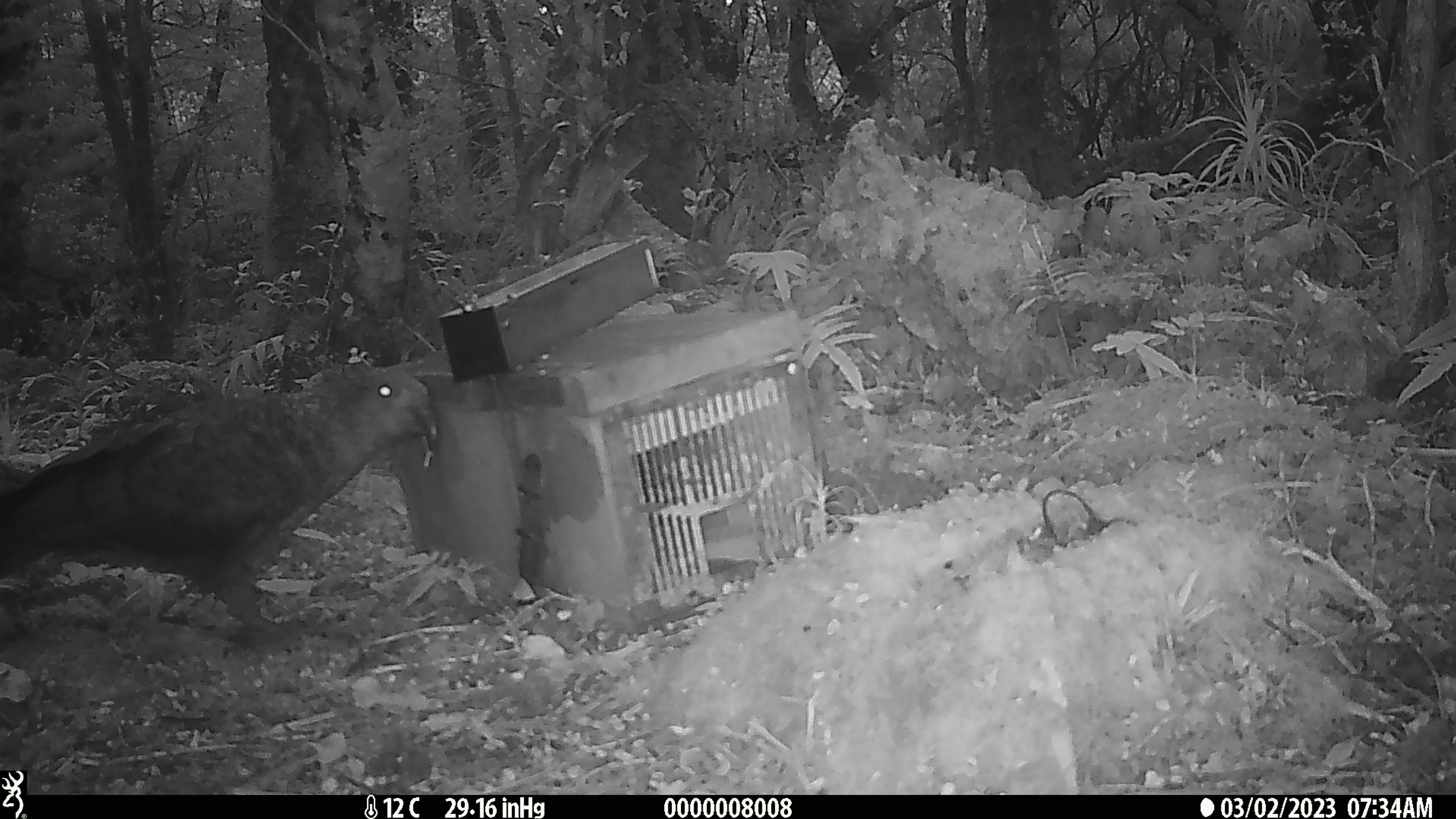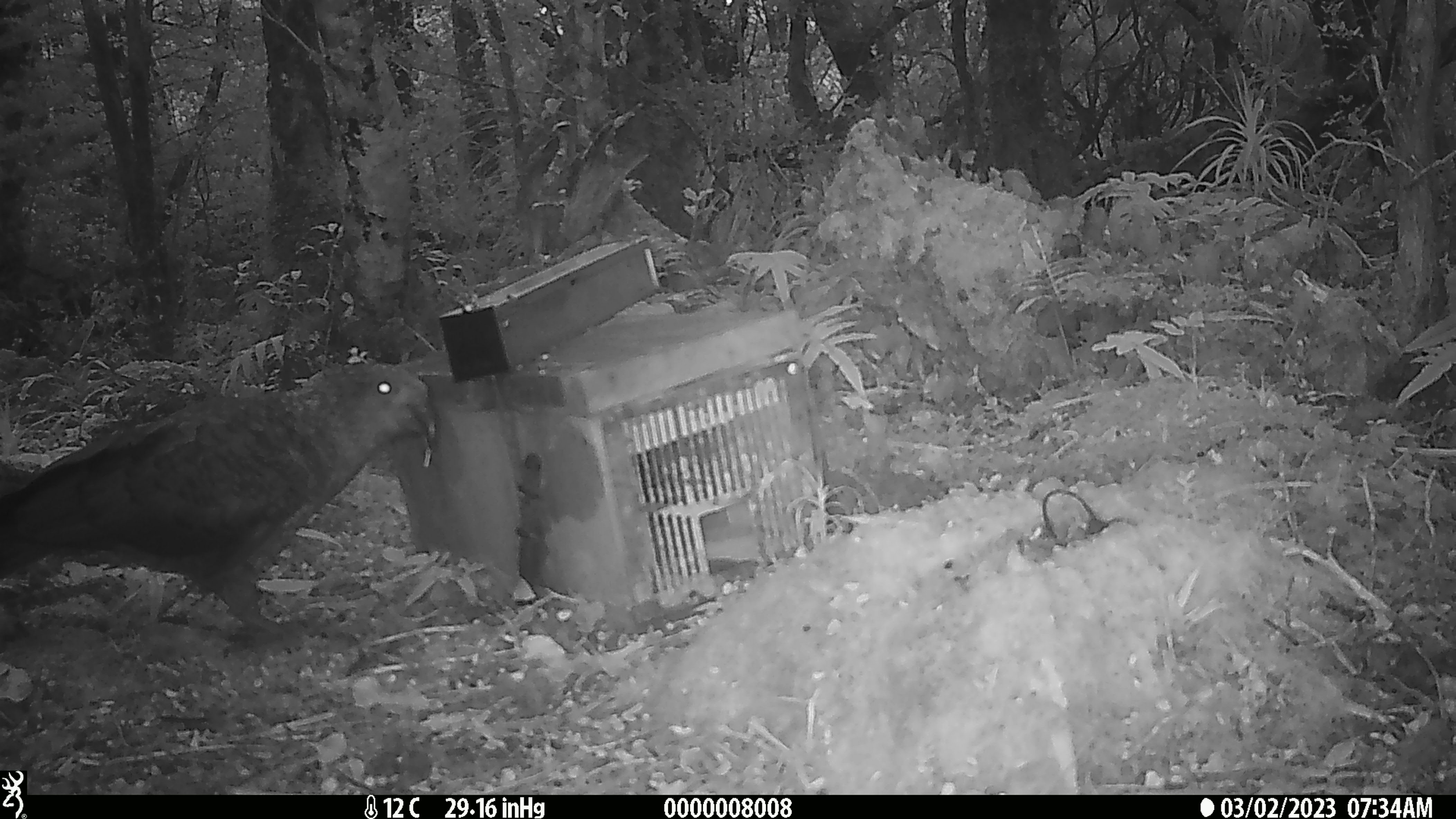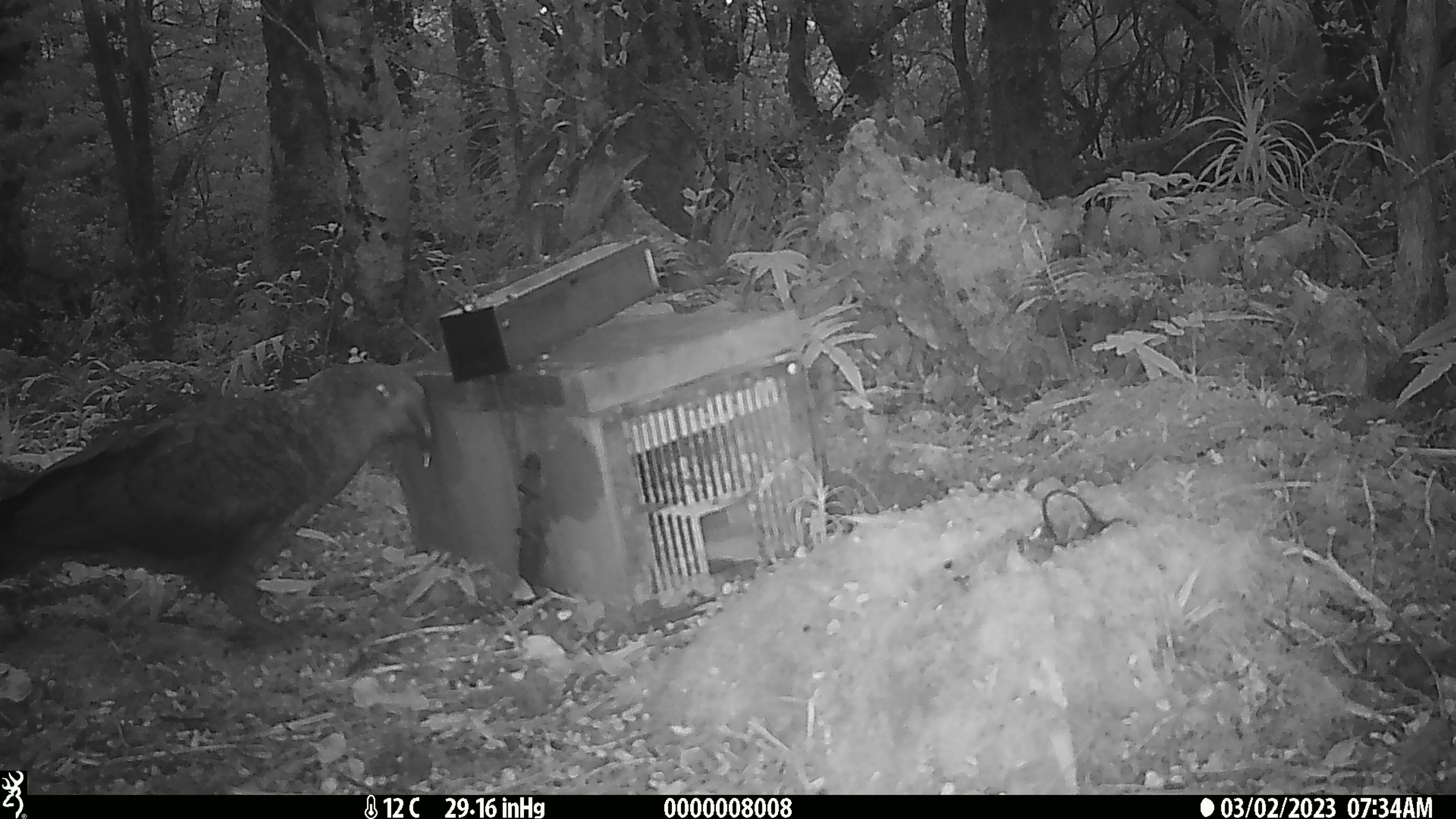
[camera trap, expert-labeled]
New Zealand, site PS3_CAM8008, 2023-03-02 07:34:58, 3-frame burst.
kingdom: Animalia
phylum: Chordata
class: Aves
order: Psittaciformes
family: Strigopidae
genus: Nestor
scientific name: Nestor notabilis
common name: kea